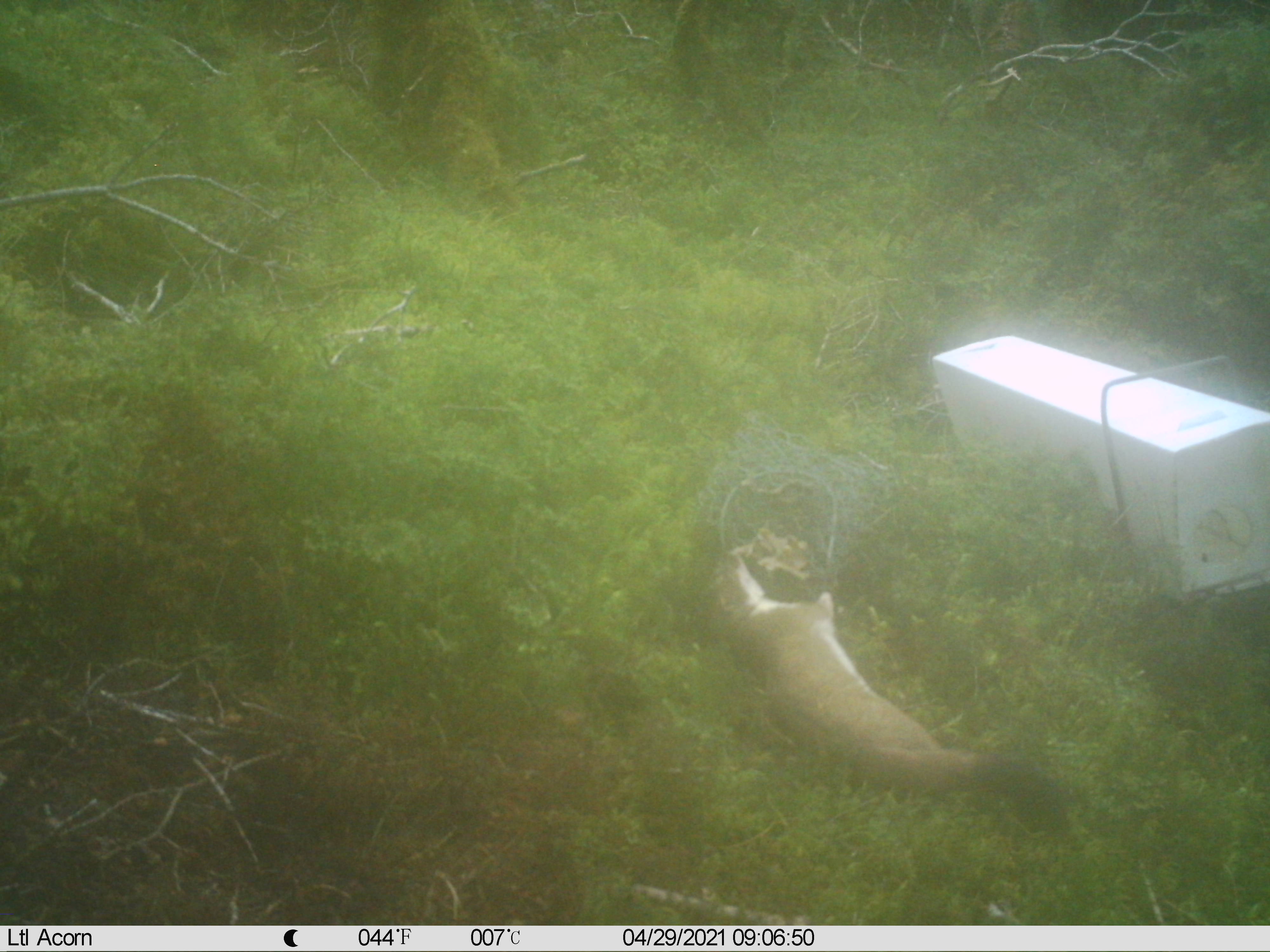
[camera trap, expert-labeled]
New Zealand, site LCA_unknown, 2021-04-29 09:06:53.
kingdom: Animalia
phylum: Chordata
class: Mammalia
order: Carnivora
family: Mustelidae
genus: Mustela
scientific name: Mustela erminea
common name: stoat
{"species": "stoat (Mustela erminea)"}